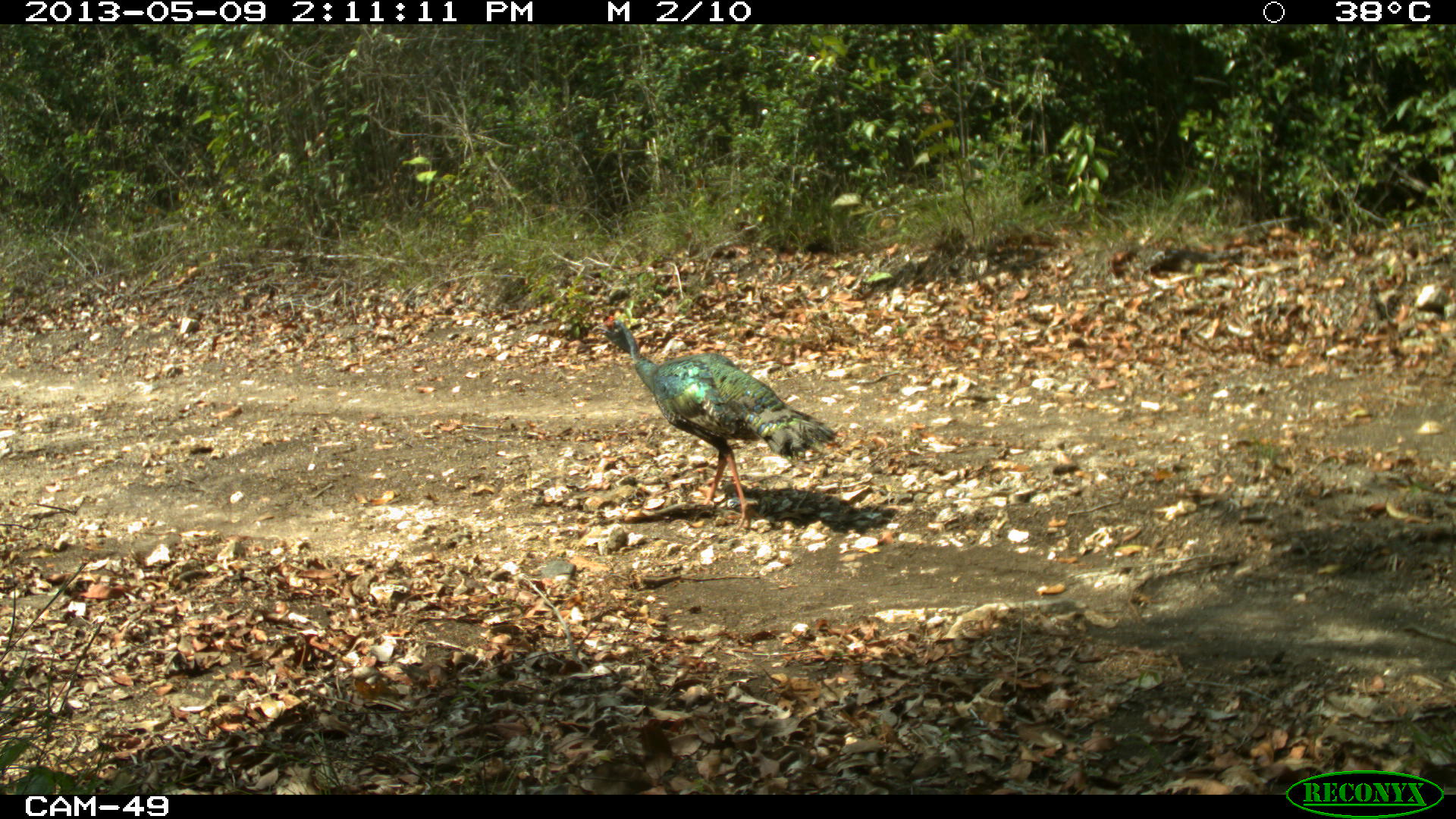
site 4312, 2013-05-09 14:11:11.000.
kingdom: Animalia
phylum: Chordata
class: Aves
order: Galliformes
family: Phasianidae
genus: Meleagris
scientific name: Meleagris ocellata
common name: ocellated turkey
Meleagris ocellata (ocellated turkey), count 1, sex male.